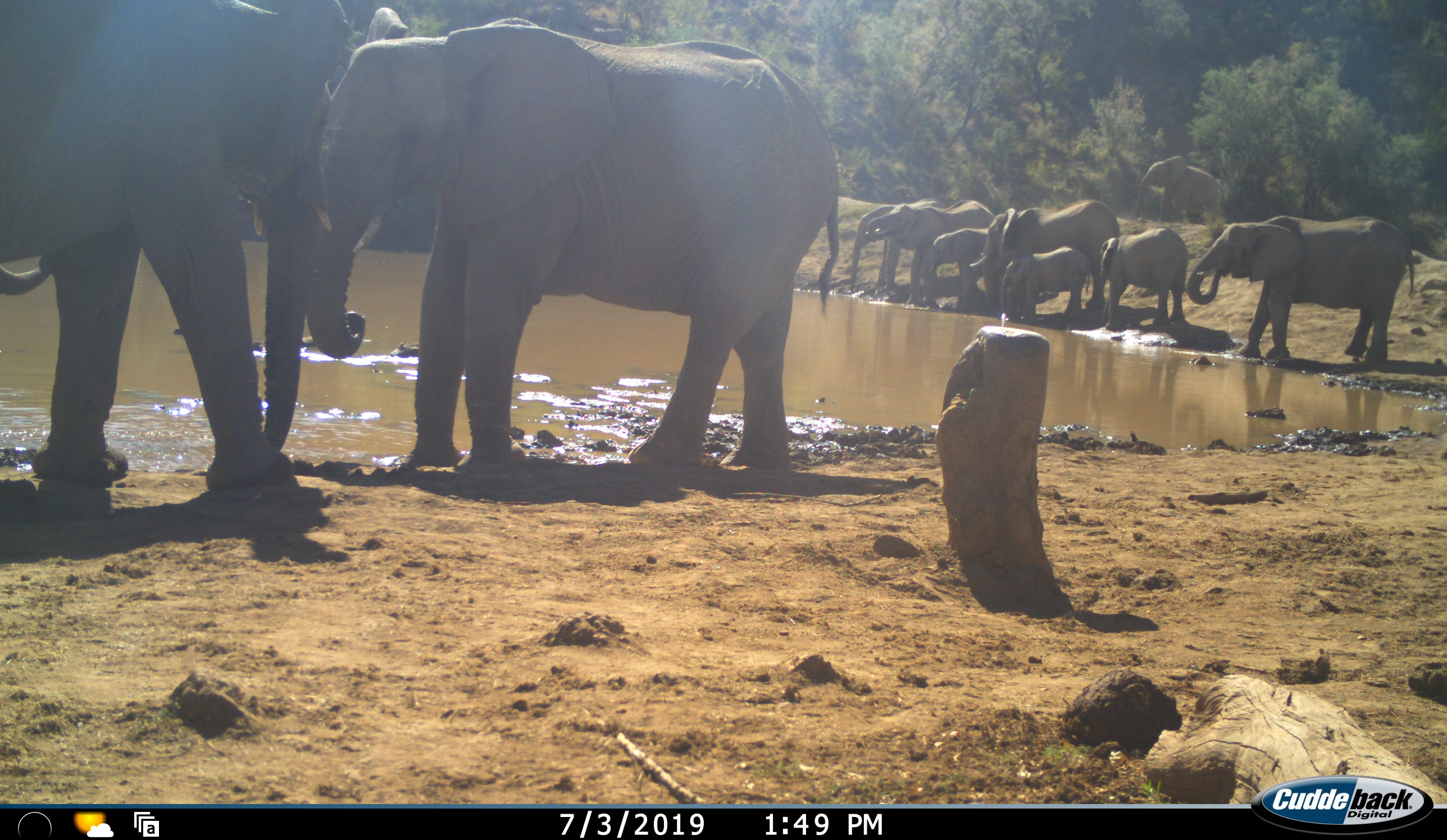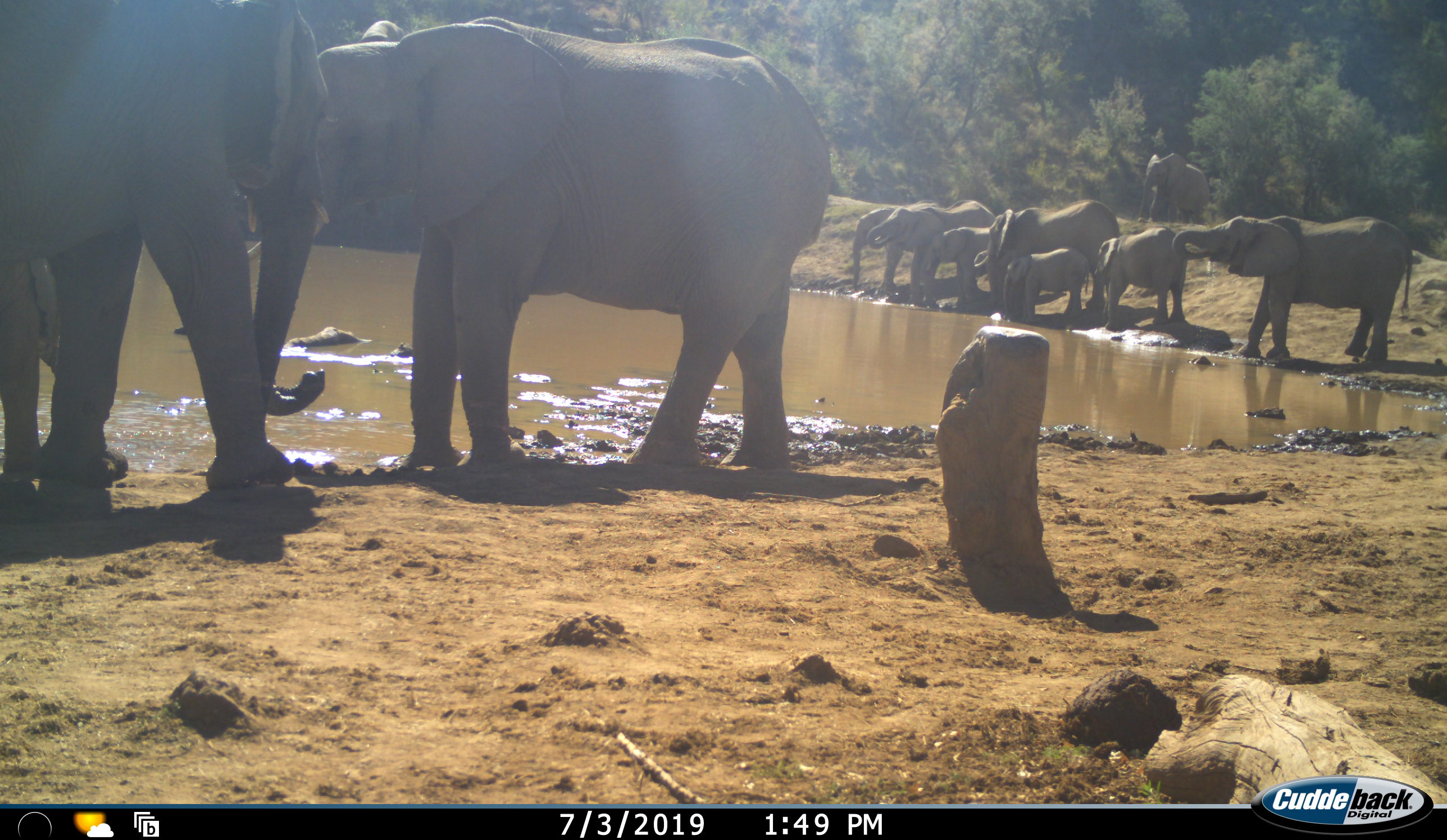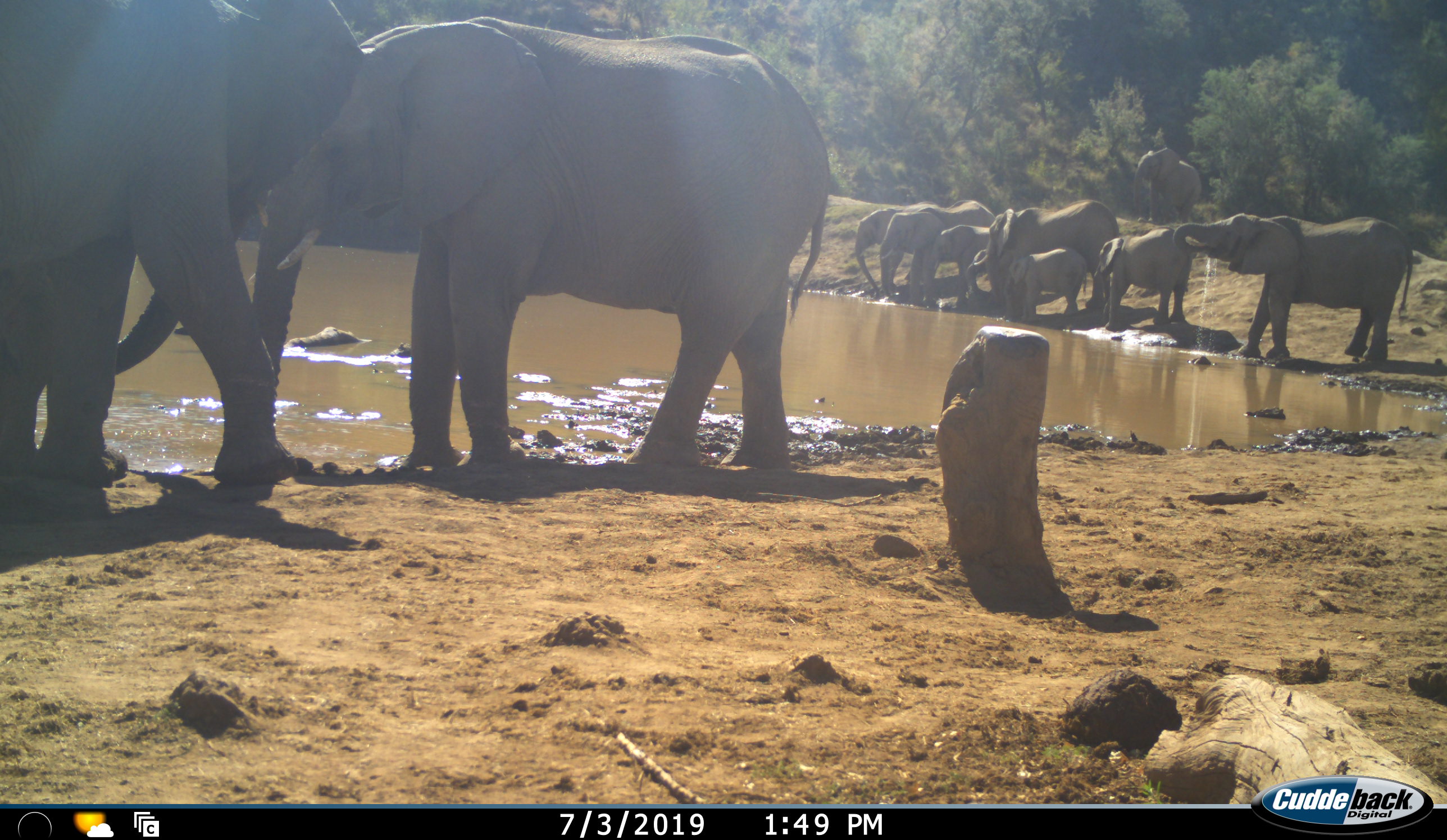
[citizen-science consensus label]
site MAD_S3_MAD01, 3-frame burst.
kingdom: Animalia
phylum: Chordata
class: Mammalia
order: Proboscidea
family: Elephantidae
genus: Loxodonta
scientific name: Loxodonta africana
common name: african bush elephant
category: elephant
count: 10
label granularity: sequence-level